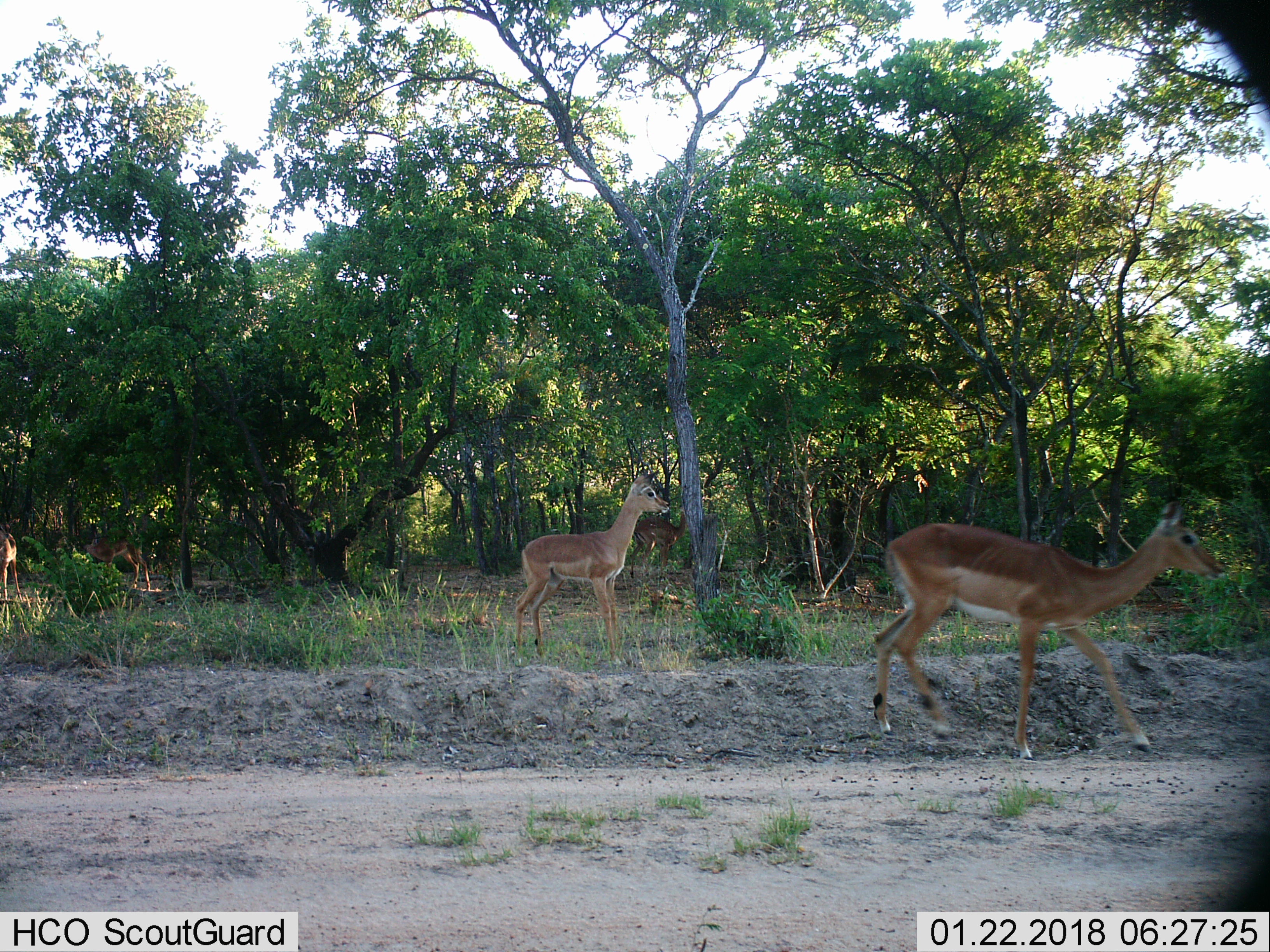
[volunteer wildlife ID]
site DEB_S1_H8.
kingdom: Animalia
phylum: Chordata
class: Mammalia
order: Artiodactyla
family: Bovidae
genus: Aepyceros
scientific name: Aepyceros melampus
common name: impala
Impala (Aepyceros melampus), count 5. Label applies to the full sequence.